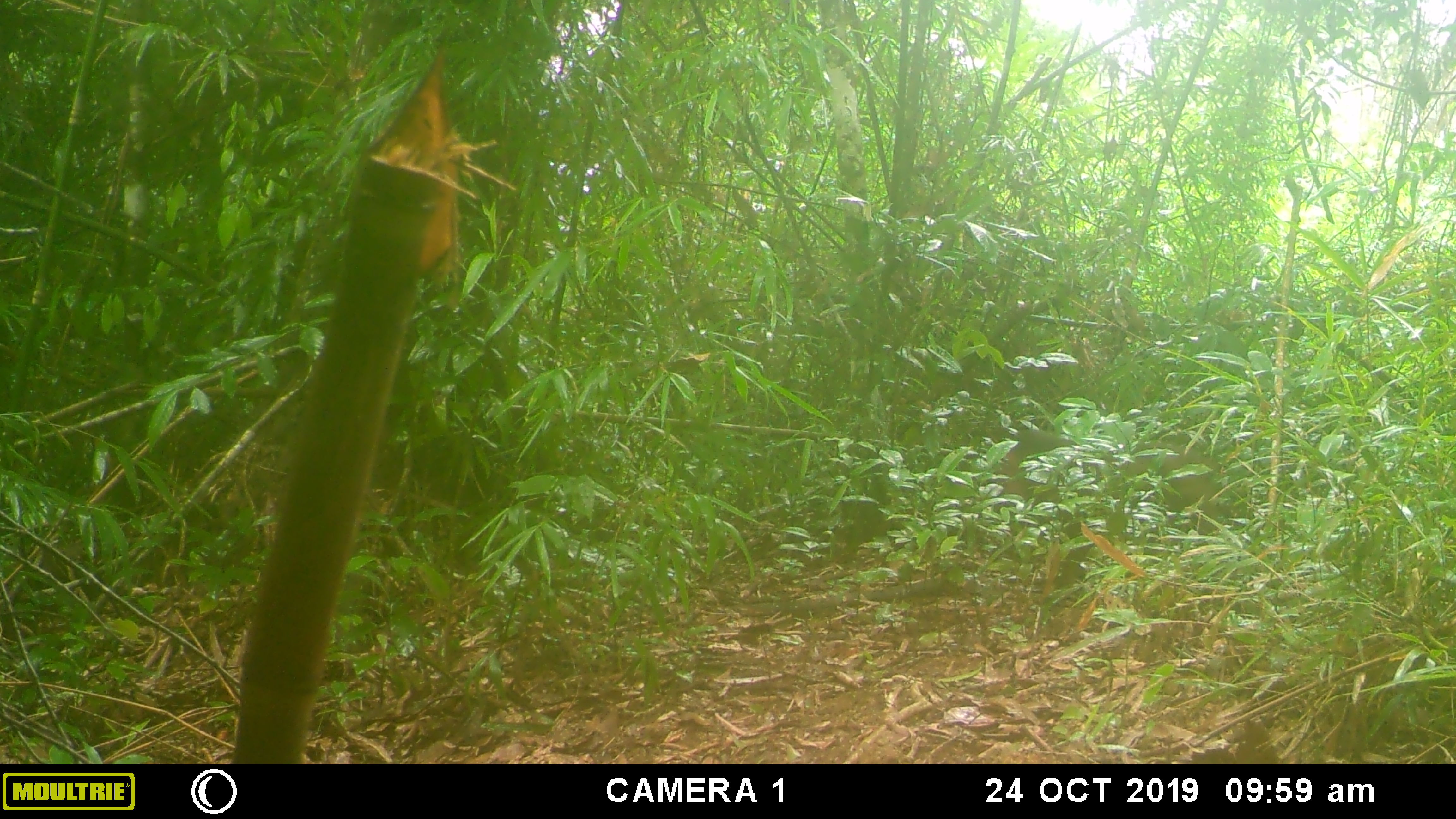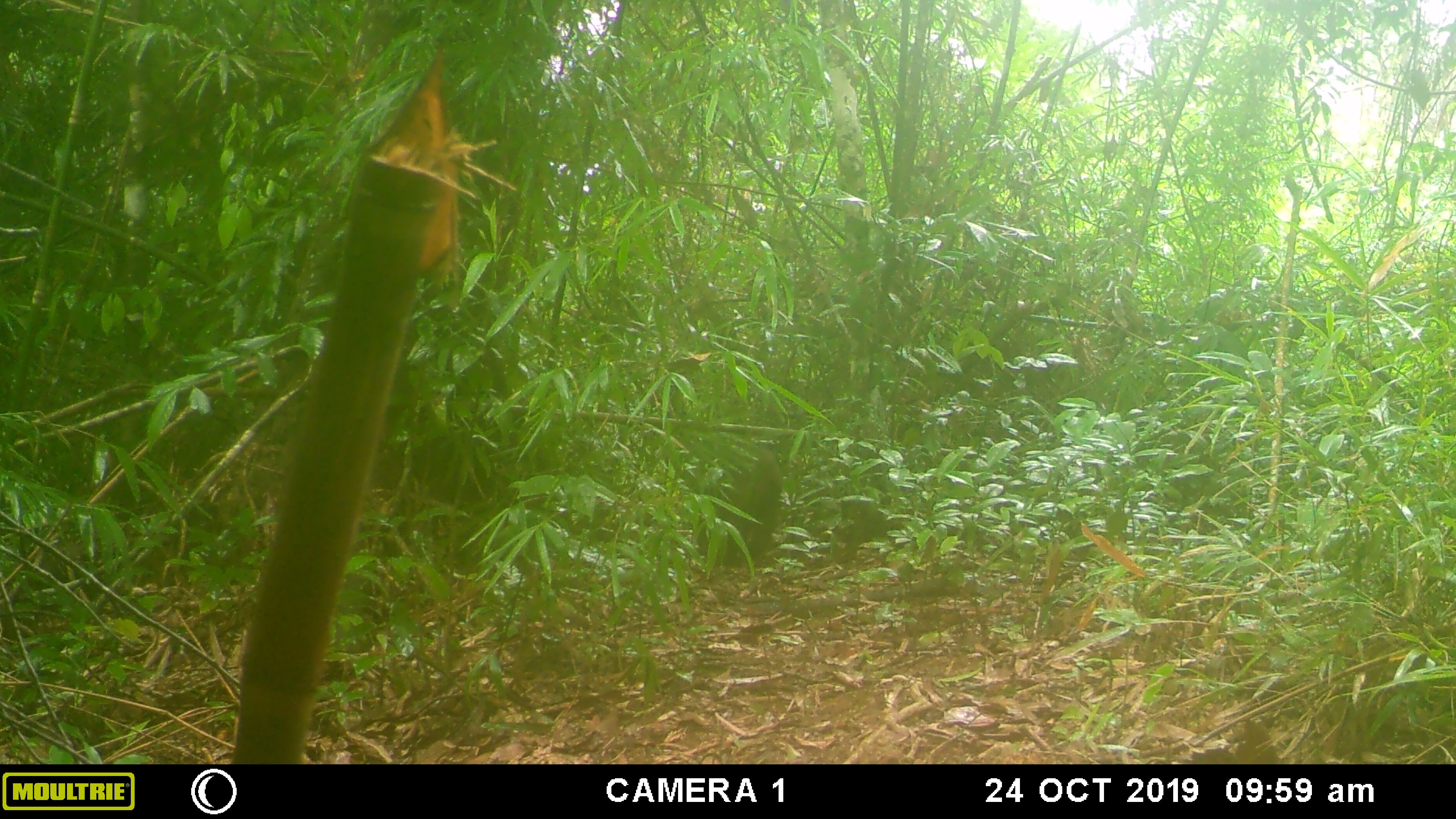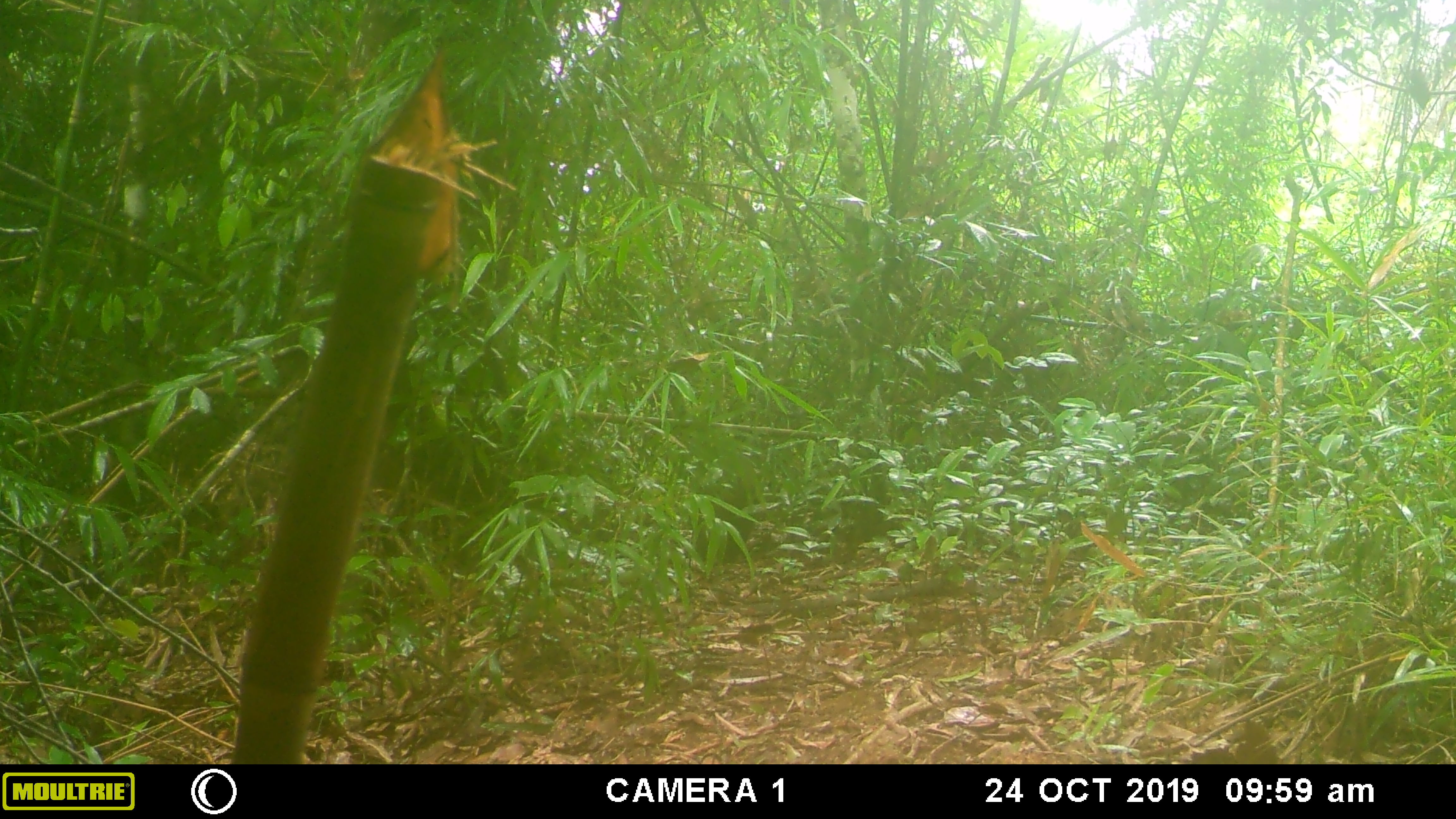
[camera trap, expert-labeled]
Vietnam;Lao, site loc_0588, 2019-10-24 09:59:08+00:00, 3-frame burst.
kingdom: Animalia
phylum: Chordata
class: Mammalia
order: Primates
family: Cercopithecidae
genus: Macaca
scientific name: Macaca arctoides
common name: stump-tailed macaque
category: stump tailed macaque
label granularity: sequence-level